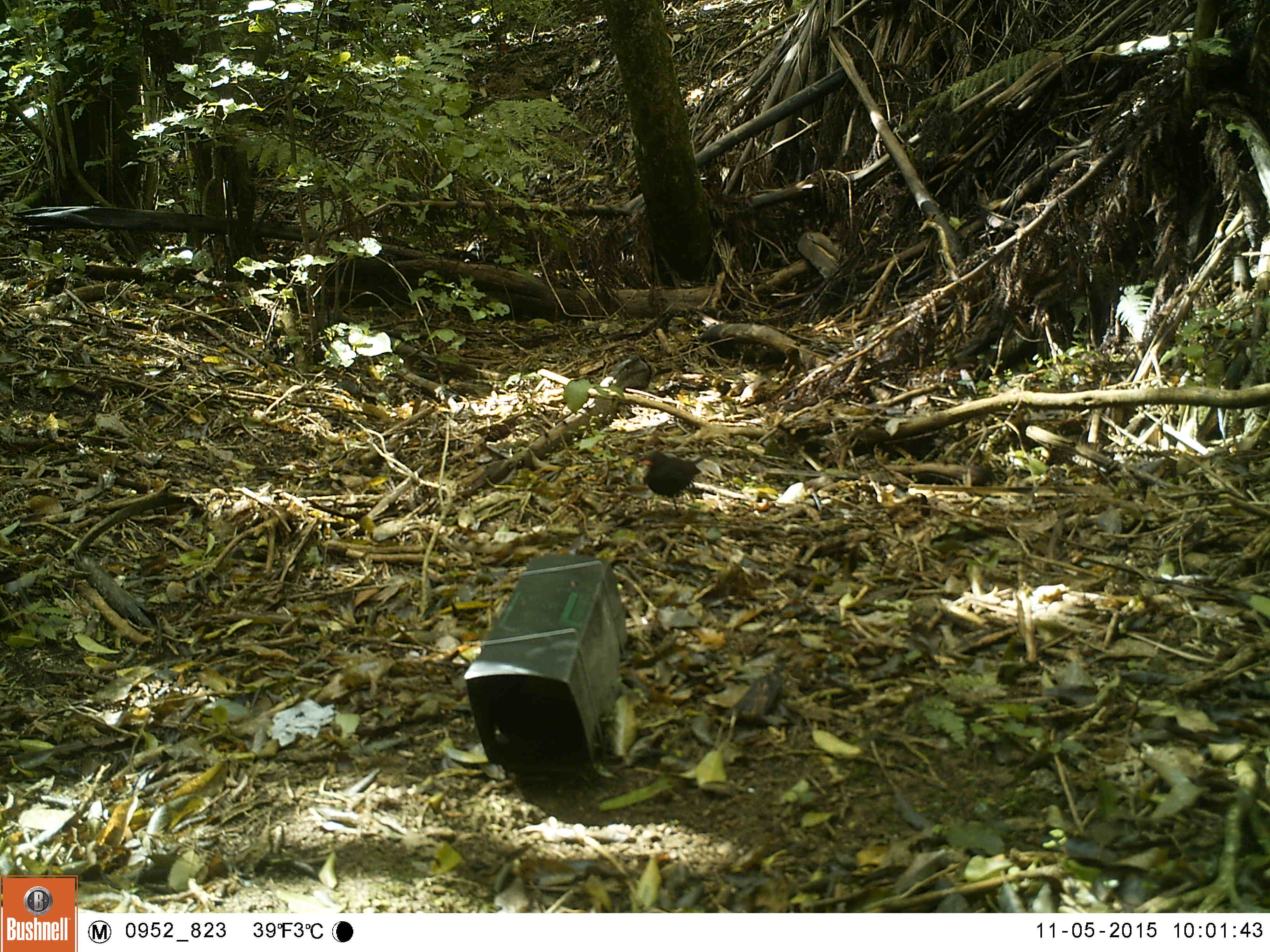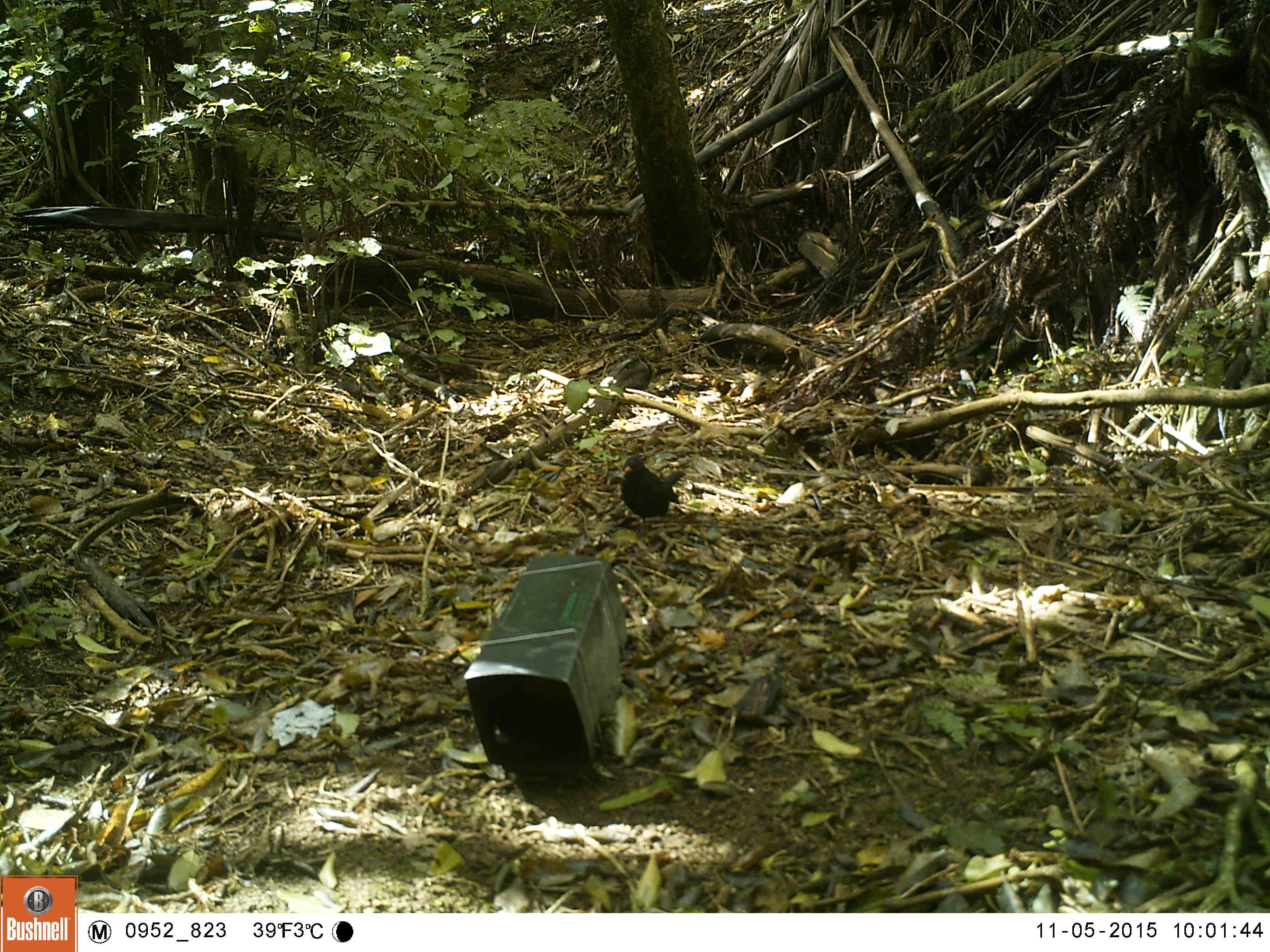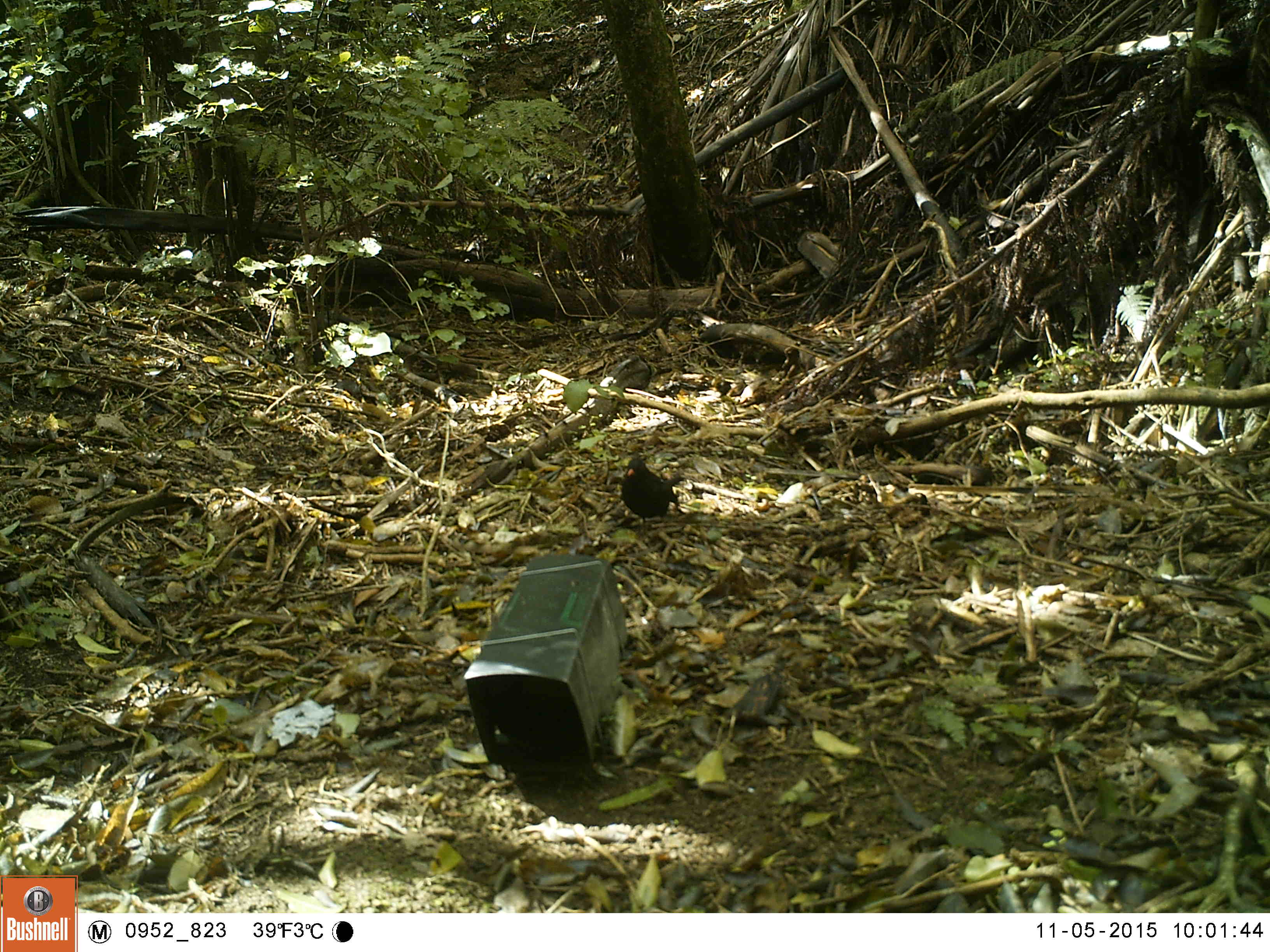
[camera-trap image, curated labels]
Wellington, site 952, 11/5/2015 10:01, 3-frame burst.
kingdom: Animalia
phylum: Chordata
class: Aves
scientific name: Aves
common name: bird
Bird (Aves).